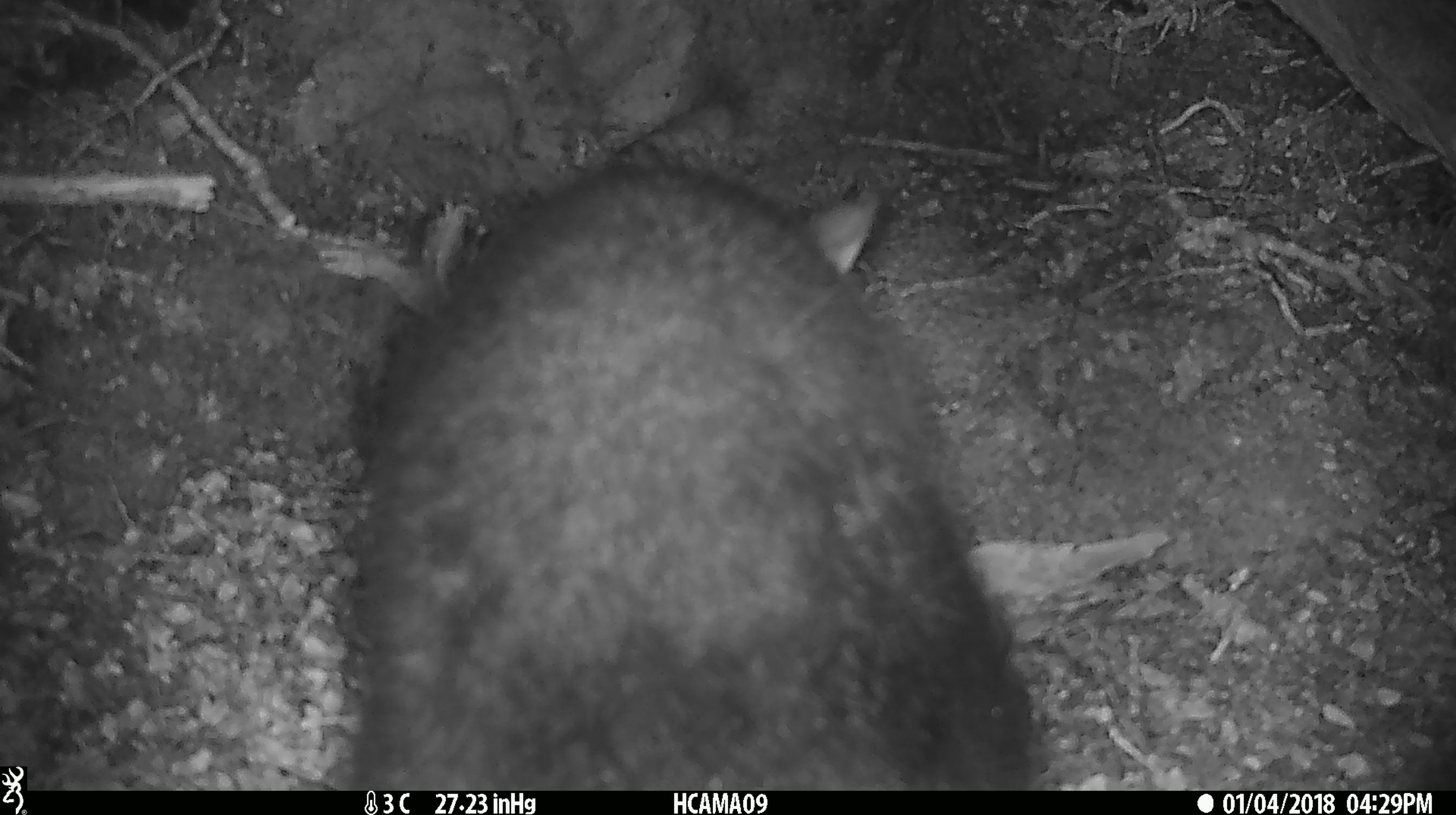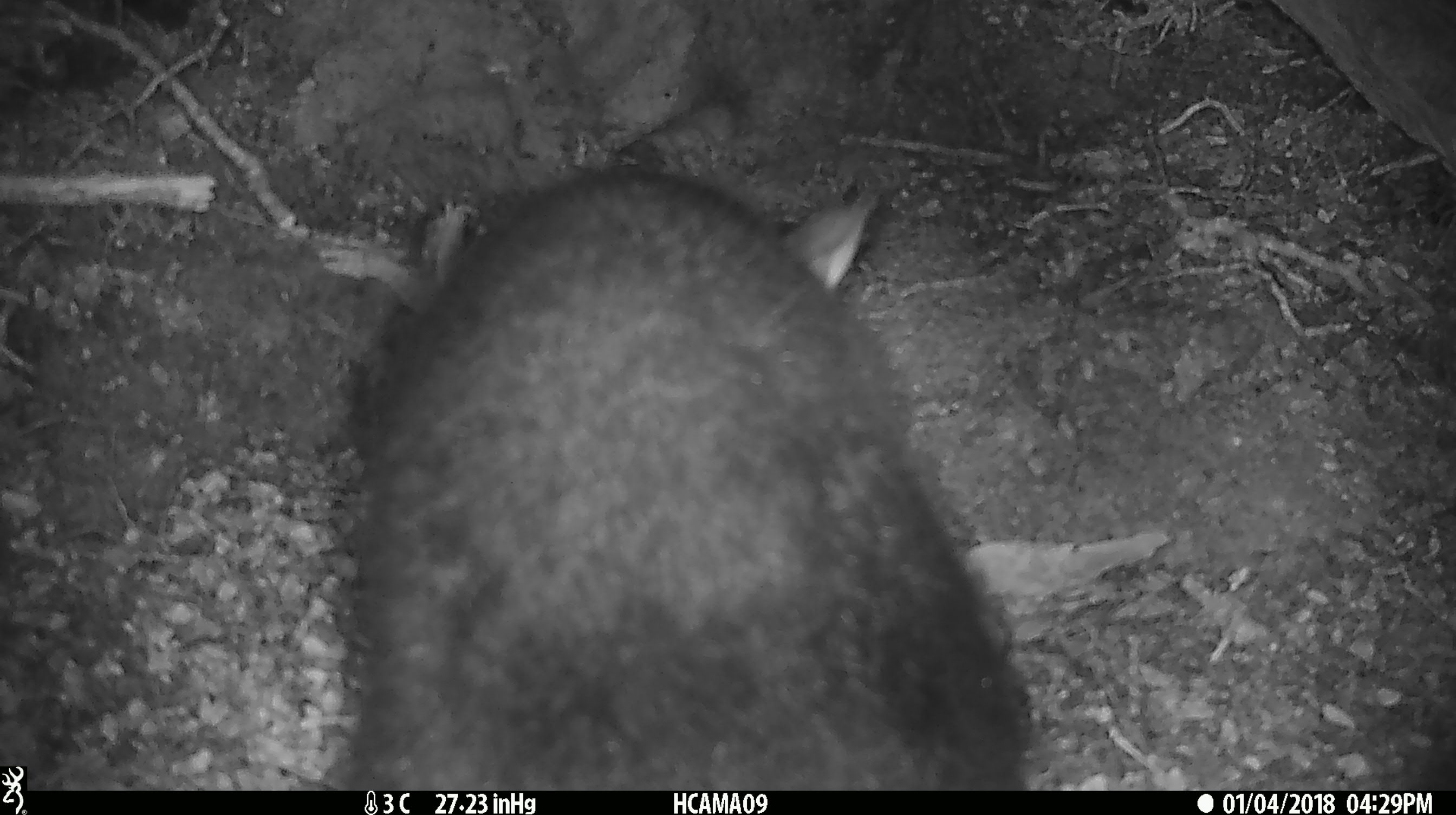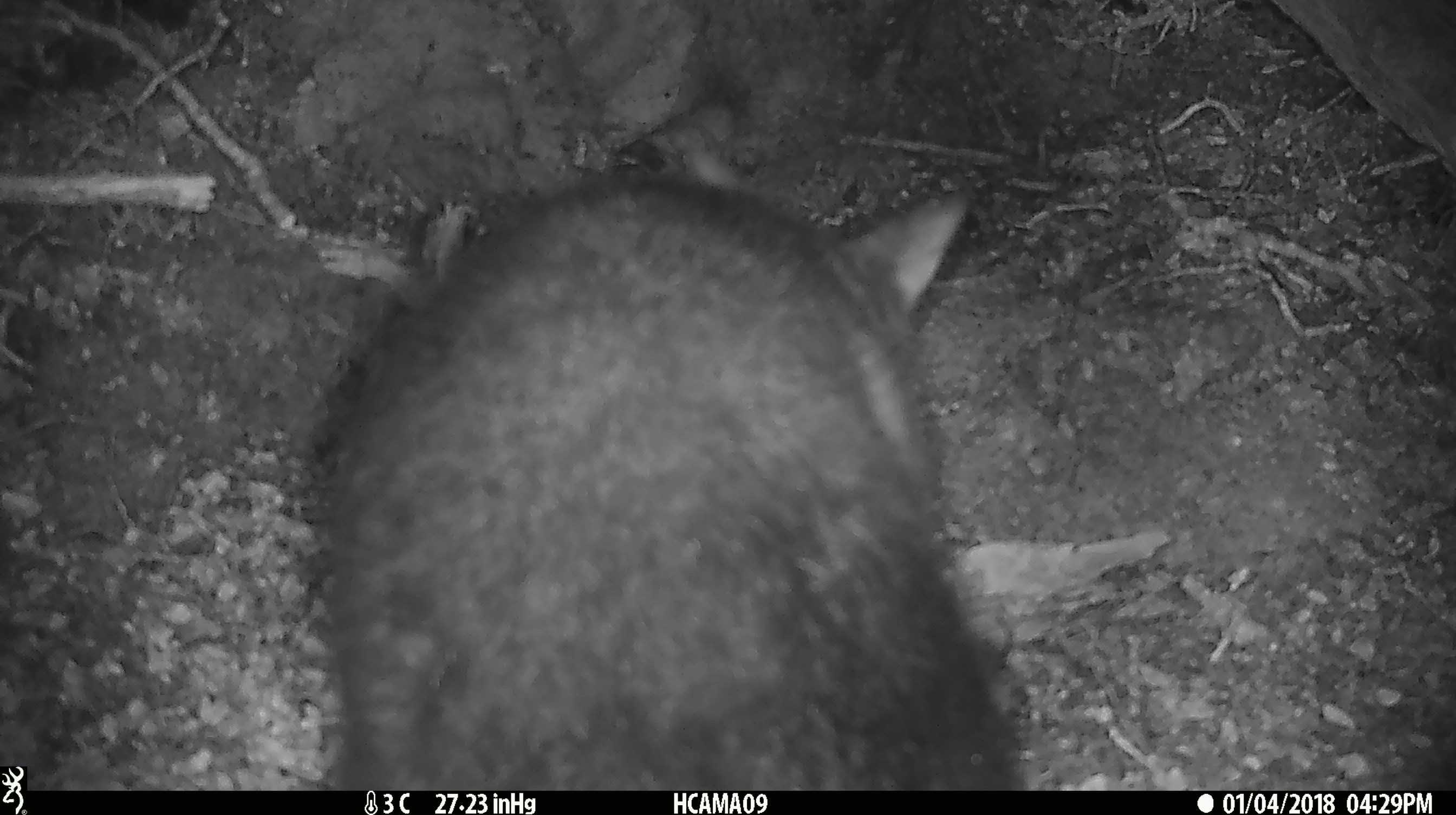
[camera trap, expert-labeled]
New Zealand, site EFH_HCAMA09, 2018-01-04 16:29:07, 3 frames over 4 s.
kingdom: Animalia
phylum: Chordata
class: Mammalia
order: Diprotodontia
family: Phalangeridae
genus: Trichosurus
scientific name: Trichosurus vulpecula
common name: common brushtail possum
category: possum